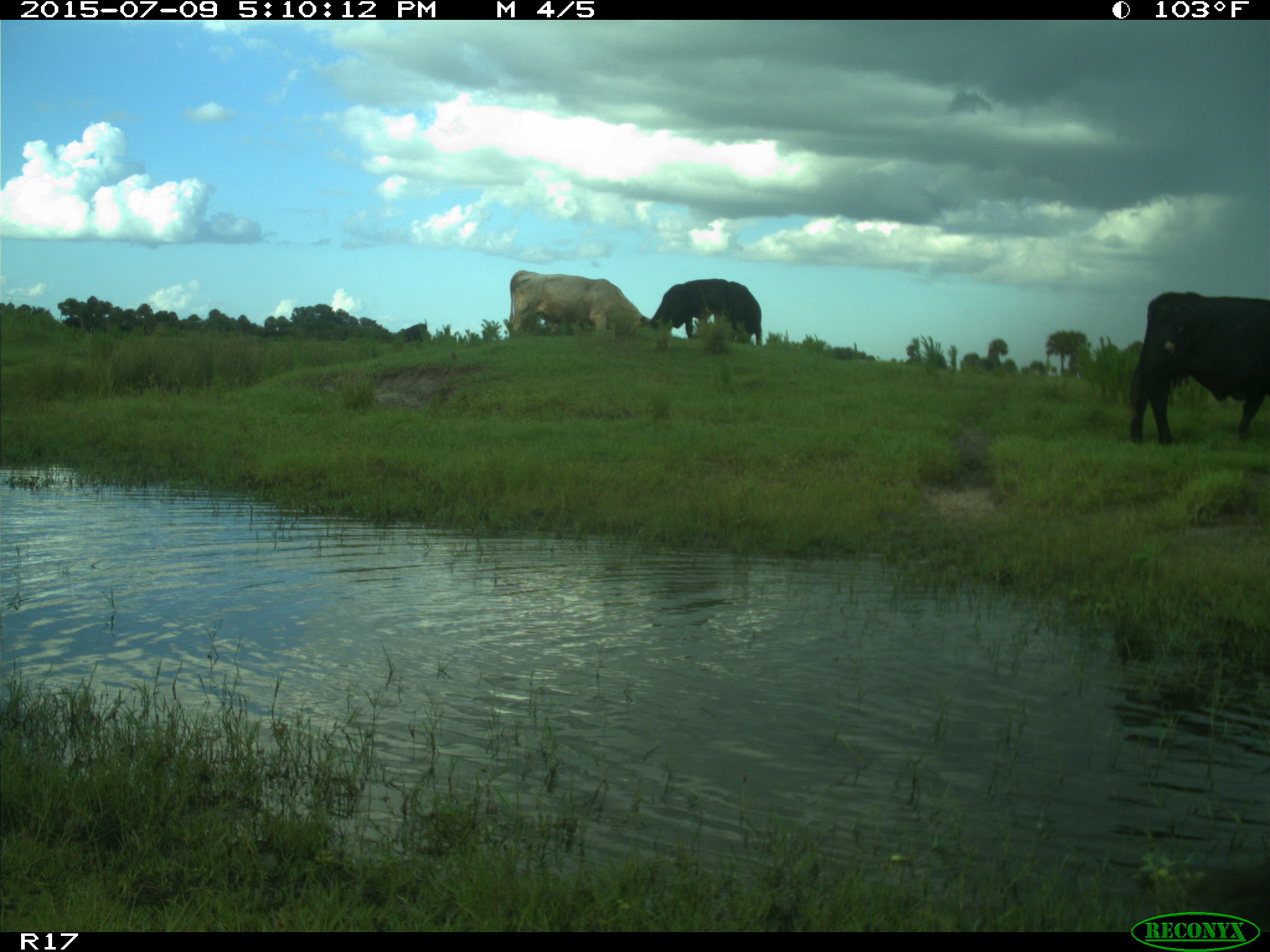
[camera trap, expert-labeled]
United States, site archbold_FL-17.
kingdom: Animalia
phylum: Chordata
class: Mammalia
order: Artiodactyla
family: Bovidae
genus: Bos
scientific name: Bos taurus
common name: domestic cow